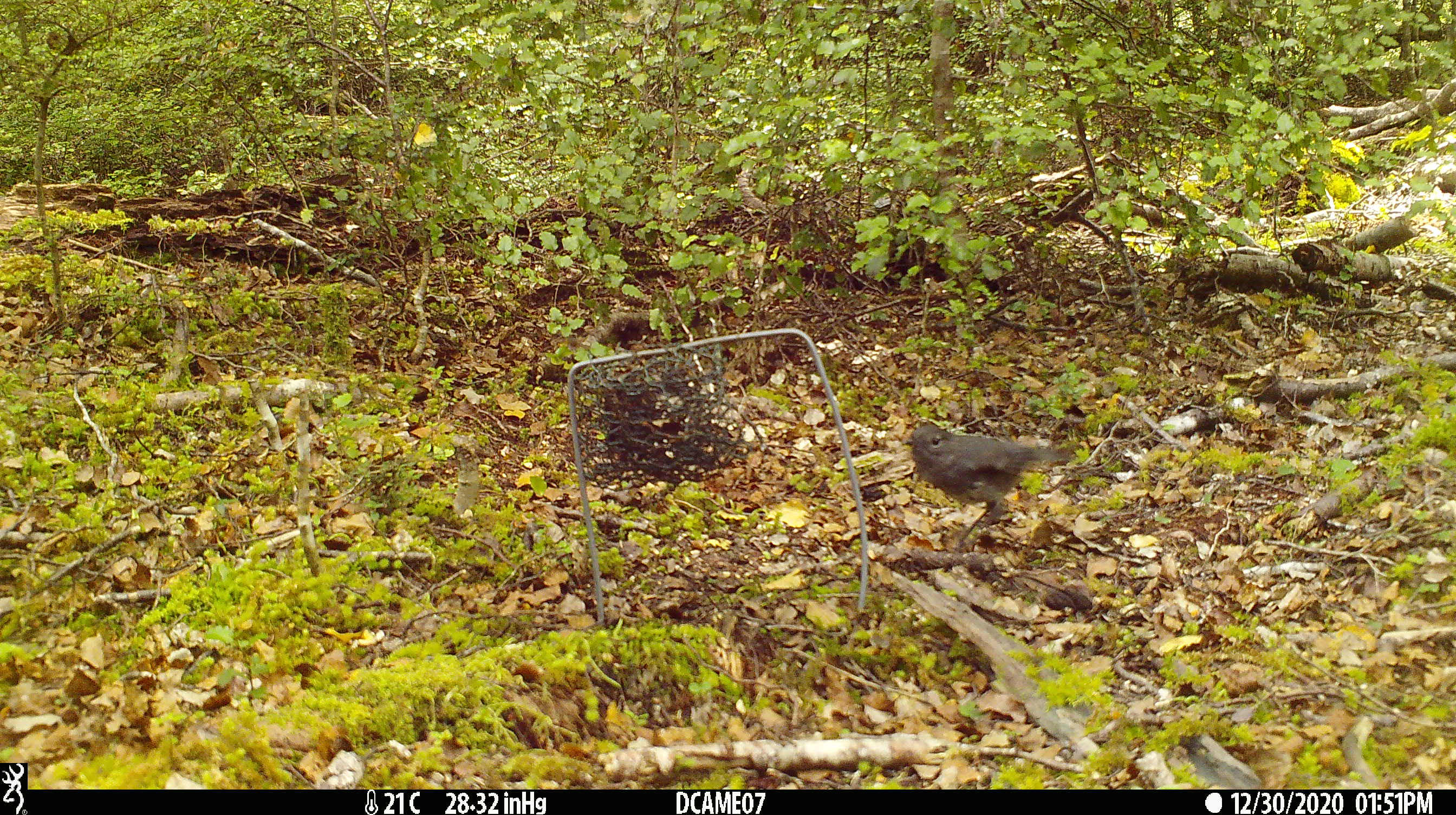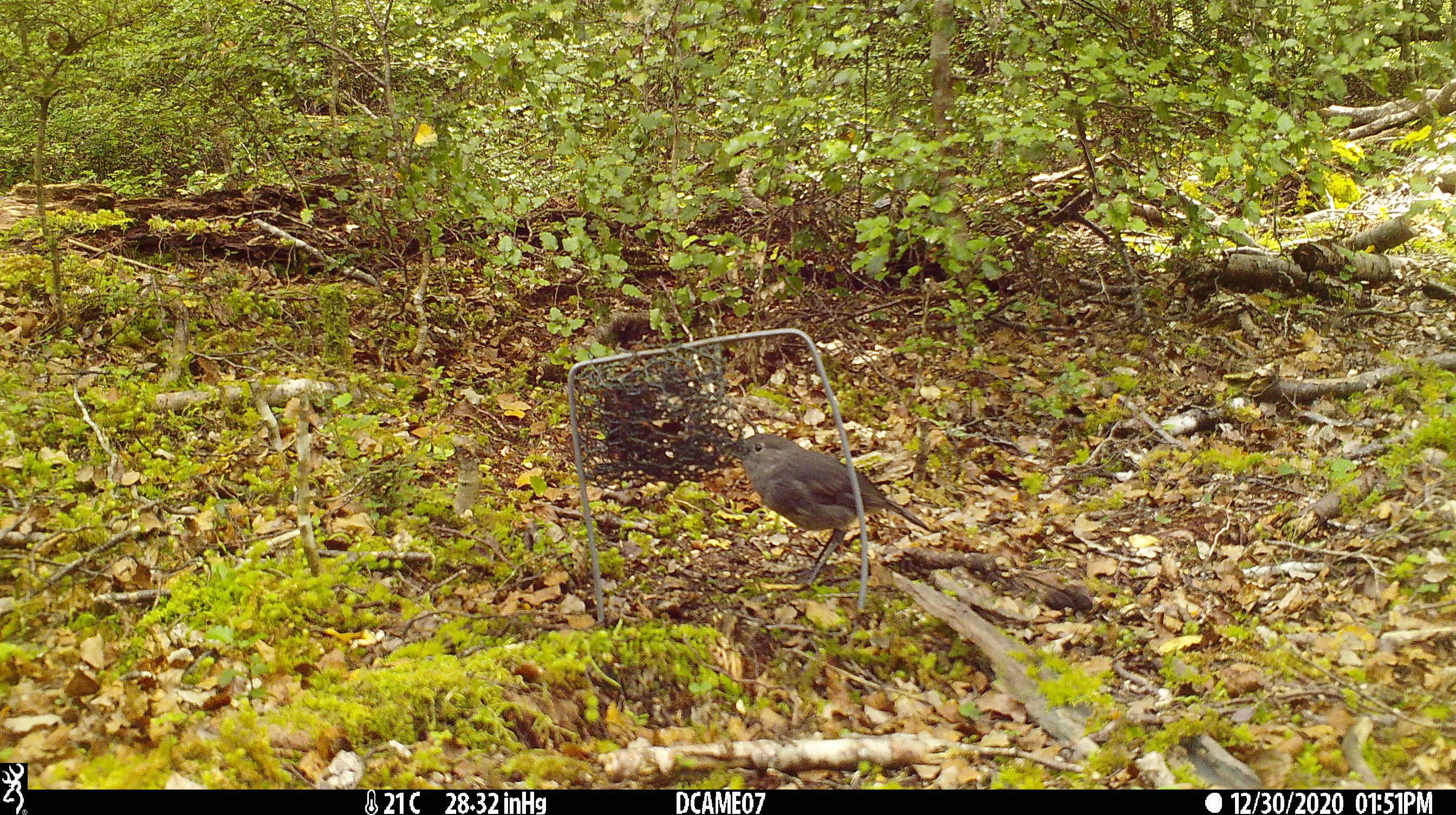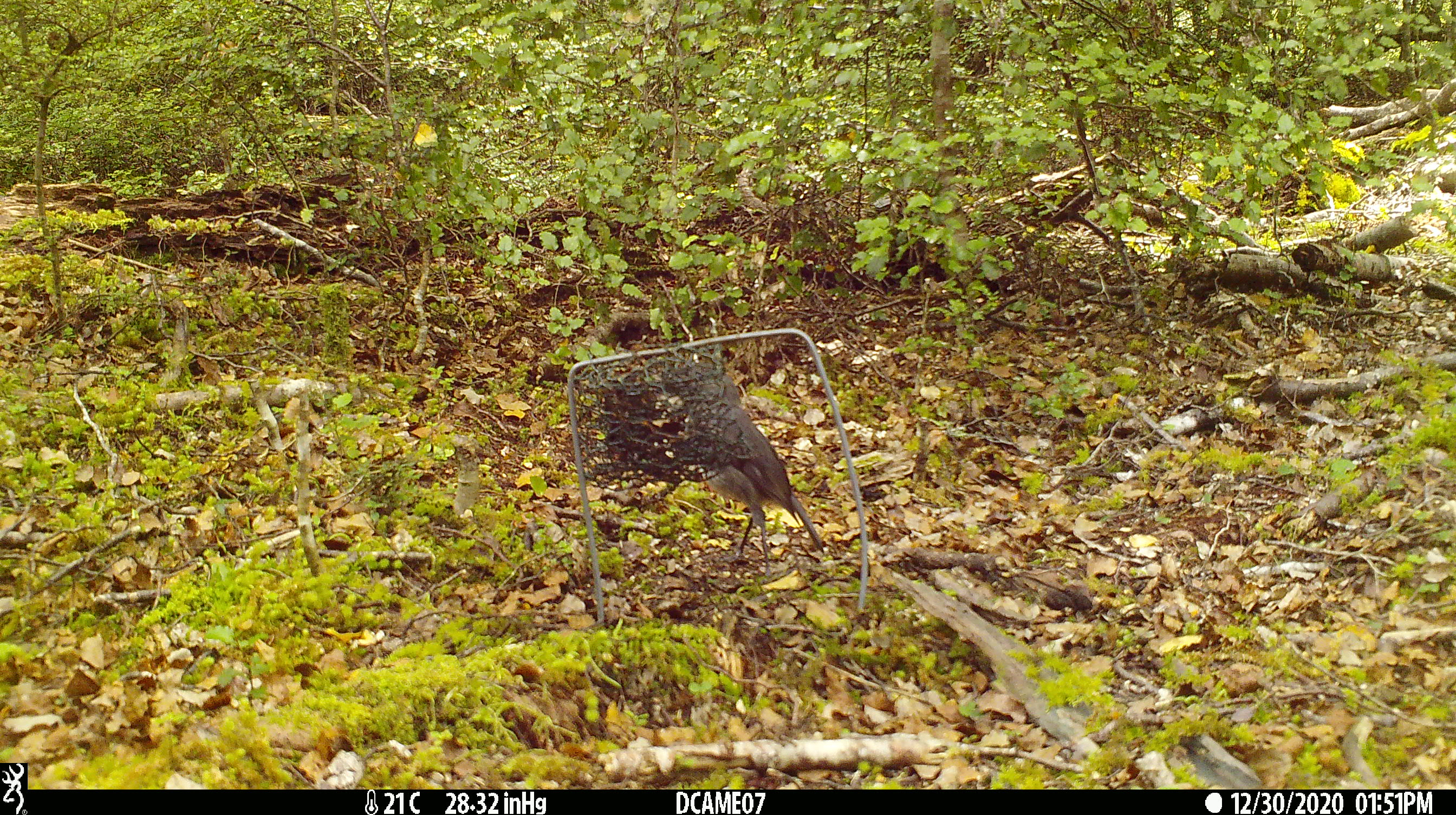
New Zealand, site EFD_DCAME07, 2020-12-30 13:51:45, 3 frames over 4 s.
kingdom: Animalia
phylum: Chordata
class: Aves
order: Passeriformes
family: Petroicidae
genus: Petroica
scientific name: Petroica australis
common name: new zealand robin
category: robin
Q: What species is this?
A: Robin (new zealand robin) (Petroica australis).